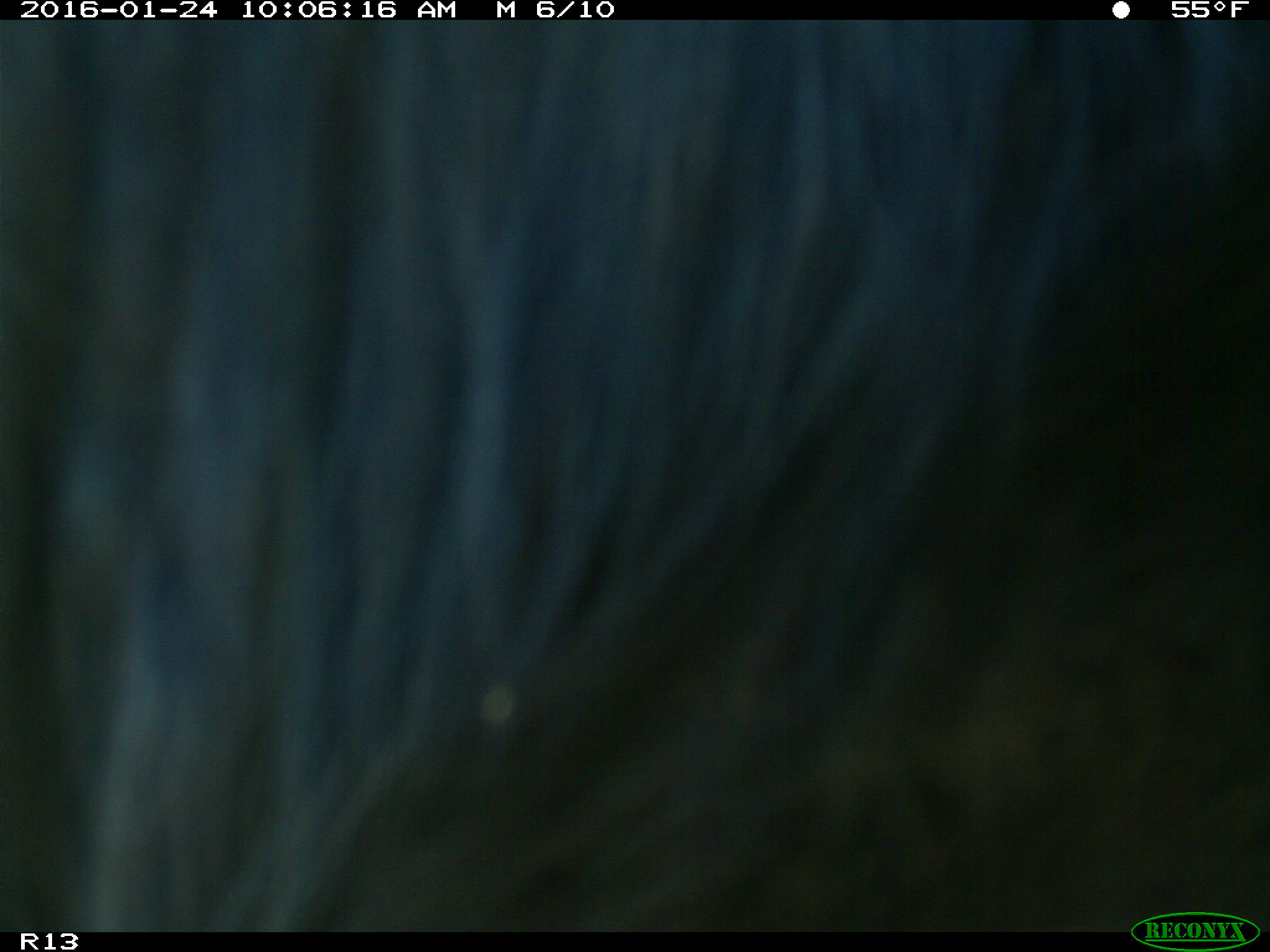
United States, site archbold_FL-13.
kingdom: Animalia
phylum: Chordata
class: Mammalia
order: Artiodactyla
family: Bovidae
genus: Bos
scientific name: Bos taurus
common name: domestic cow